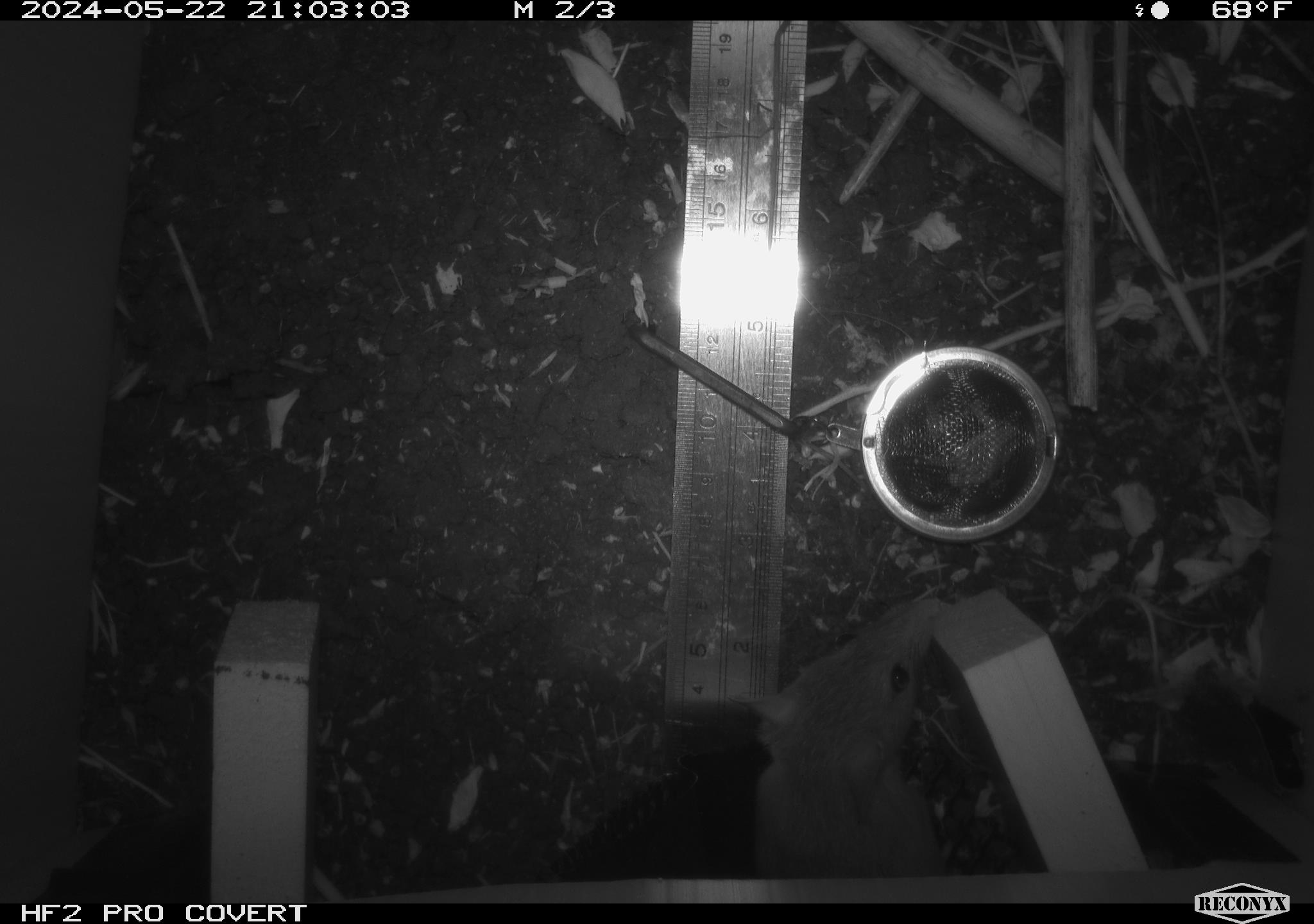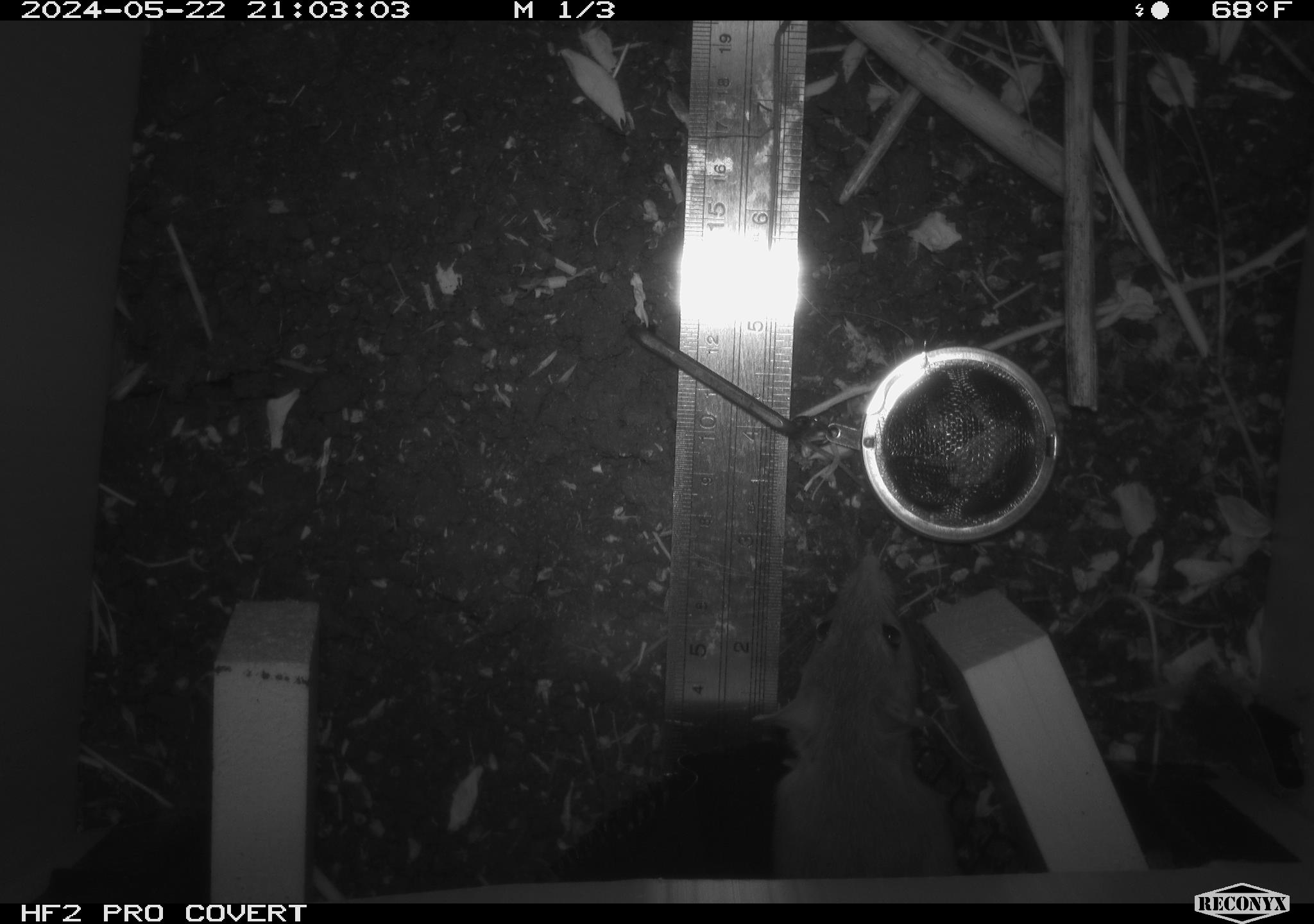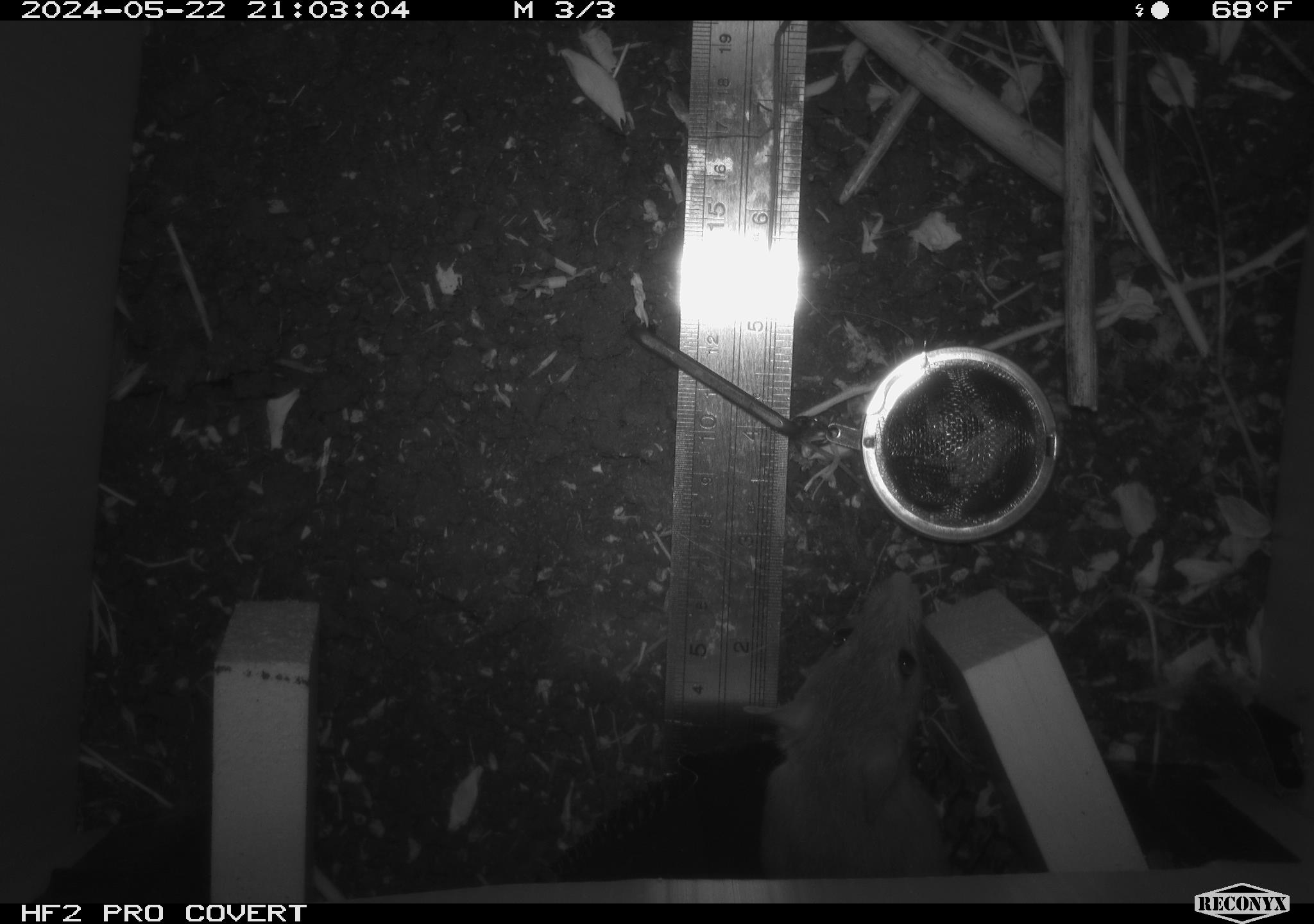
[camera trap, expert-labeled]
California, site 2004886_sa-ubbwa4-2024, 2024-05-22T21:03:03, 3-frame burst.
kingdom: Animalia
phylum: Chordata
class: Mammalia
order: Rodentia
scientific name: Rodentia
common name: woodrat or rat or mouse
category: woodrat or rat or mouse species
Woodrat or rat or mouse species (woodrat or rat or mouse) (Rodentia).